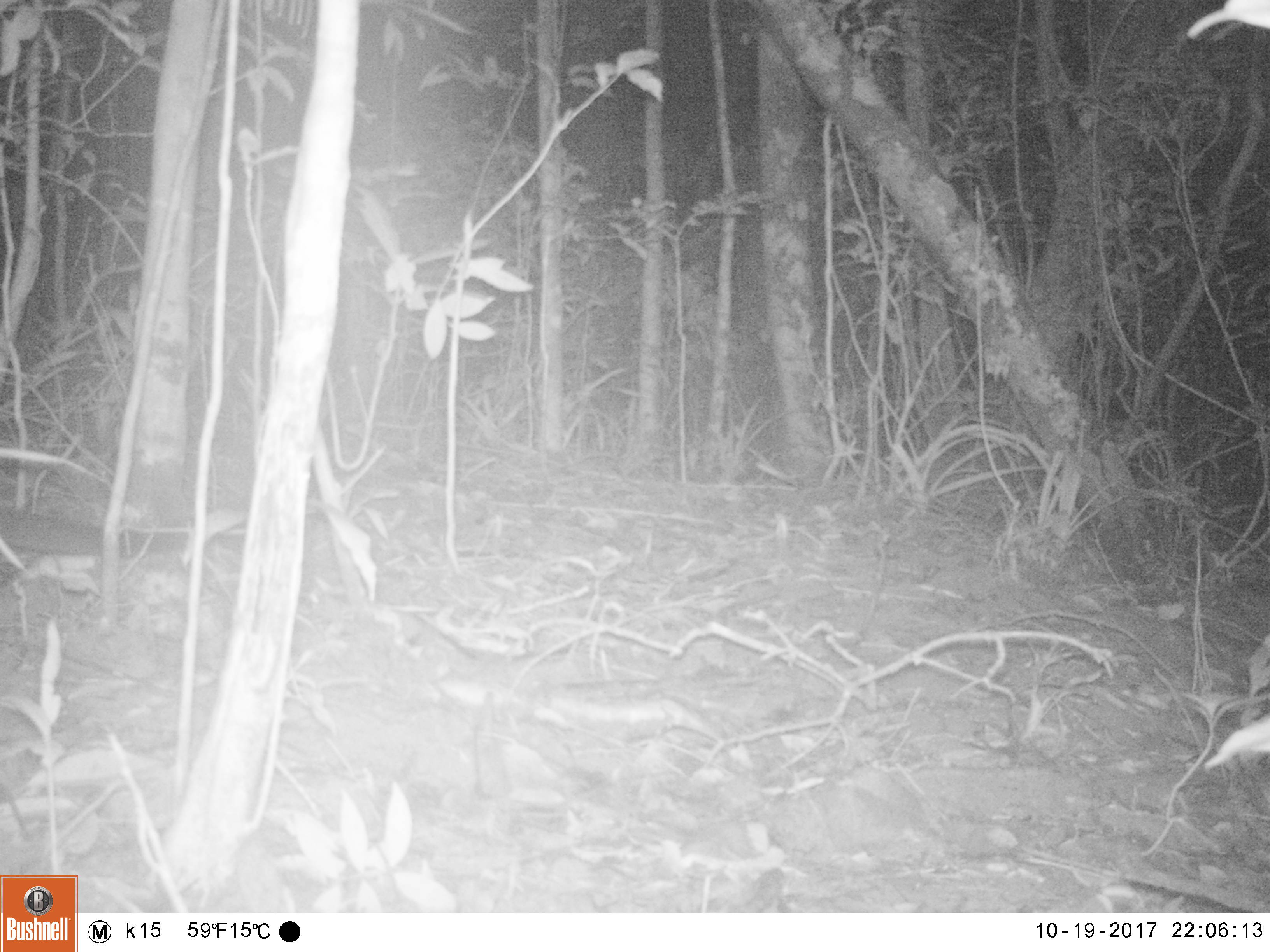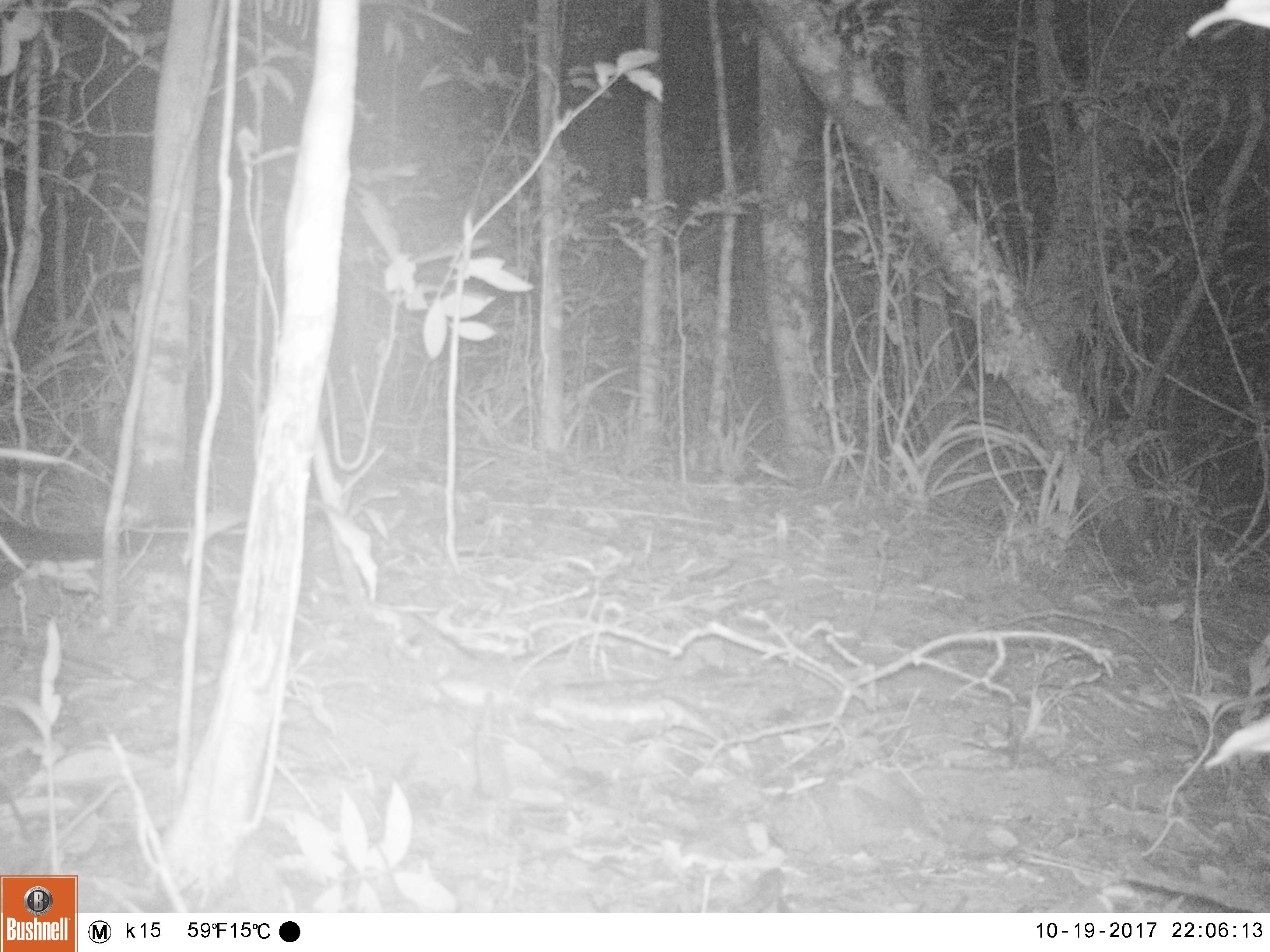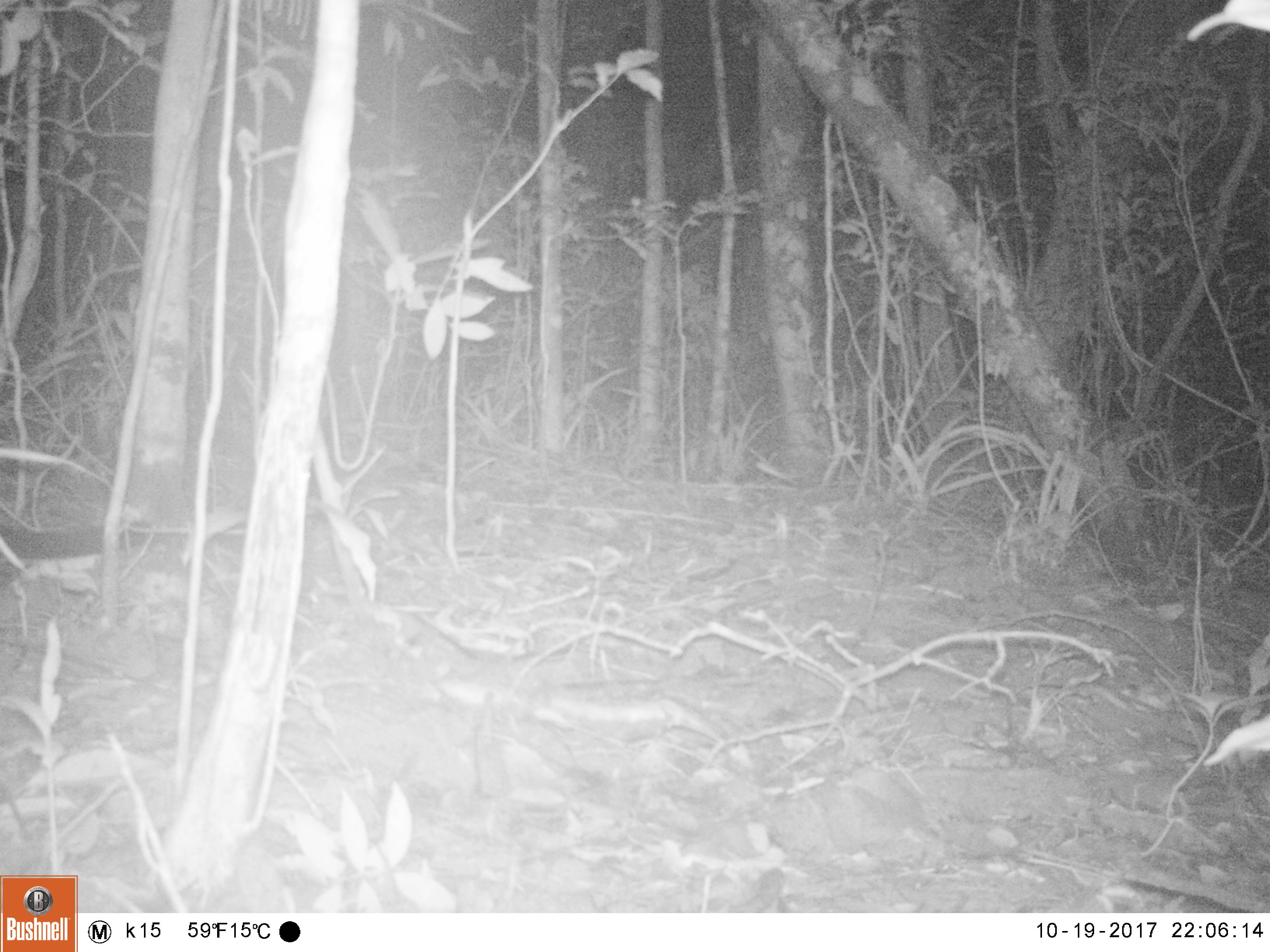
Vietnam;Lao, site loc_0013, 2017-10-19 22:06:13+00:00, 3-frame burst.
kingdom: Animalia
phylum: Chordata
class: Mammalia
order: Carnivora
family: Viverridae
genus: Paguma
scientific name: Paguma larvata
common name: masked palm civet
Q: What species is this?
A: Masked palm civet (Paguma larvata).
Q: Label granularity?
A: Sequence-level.